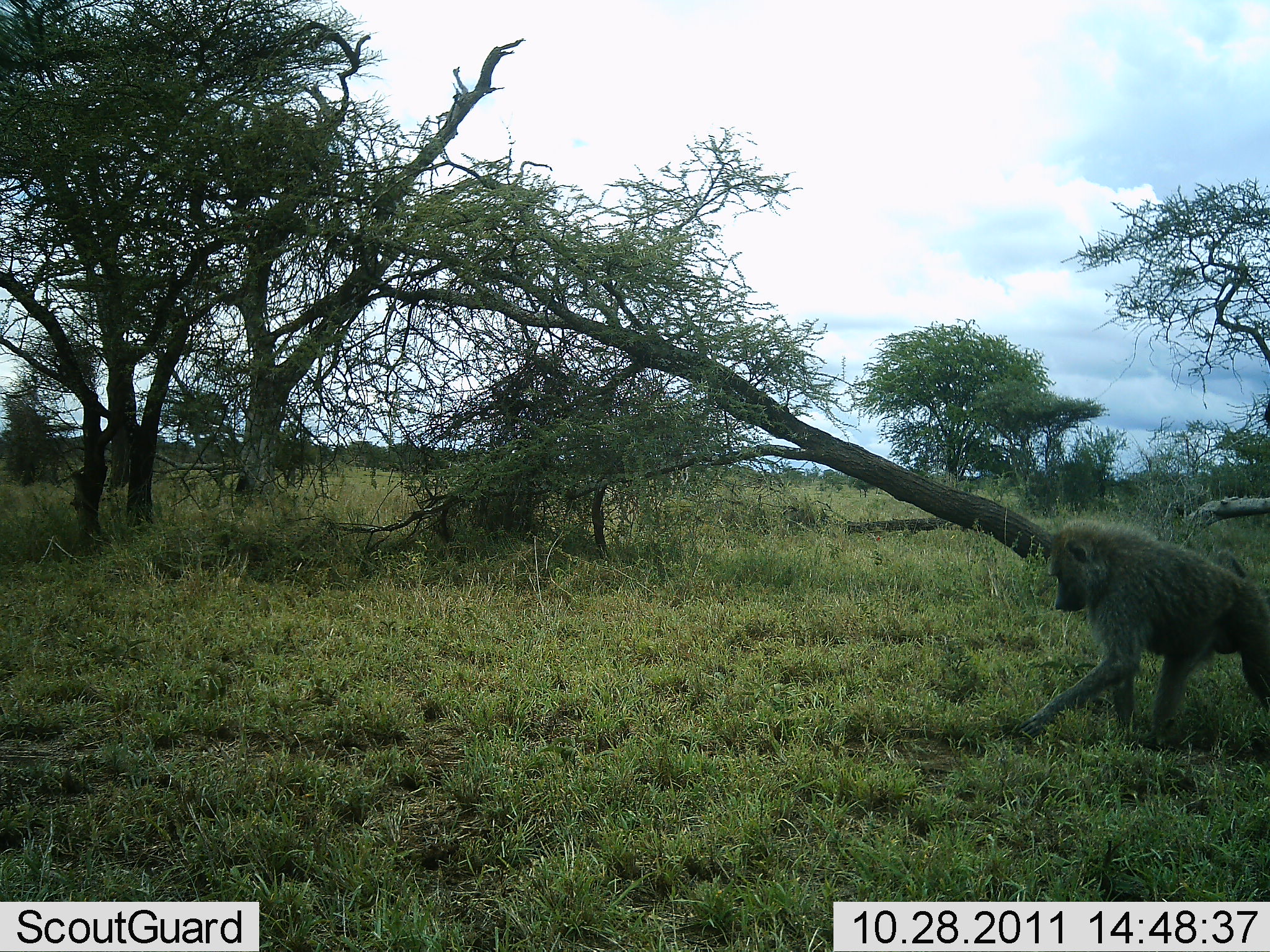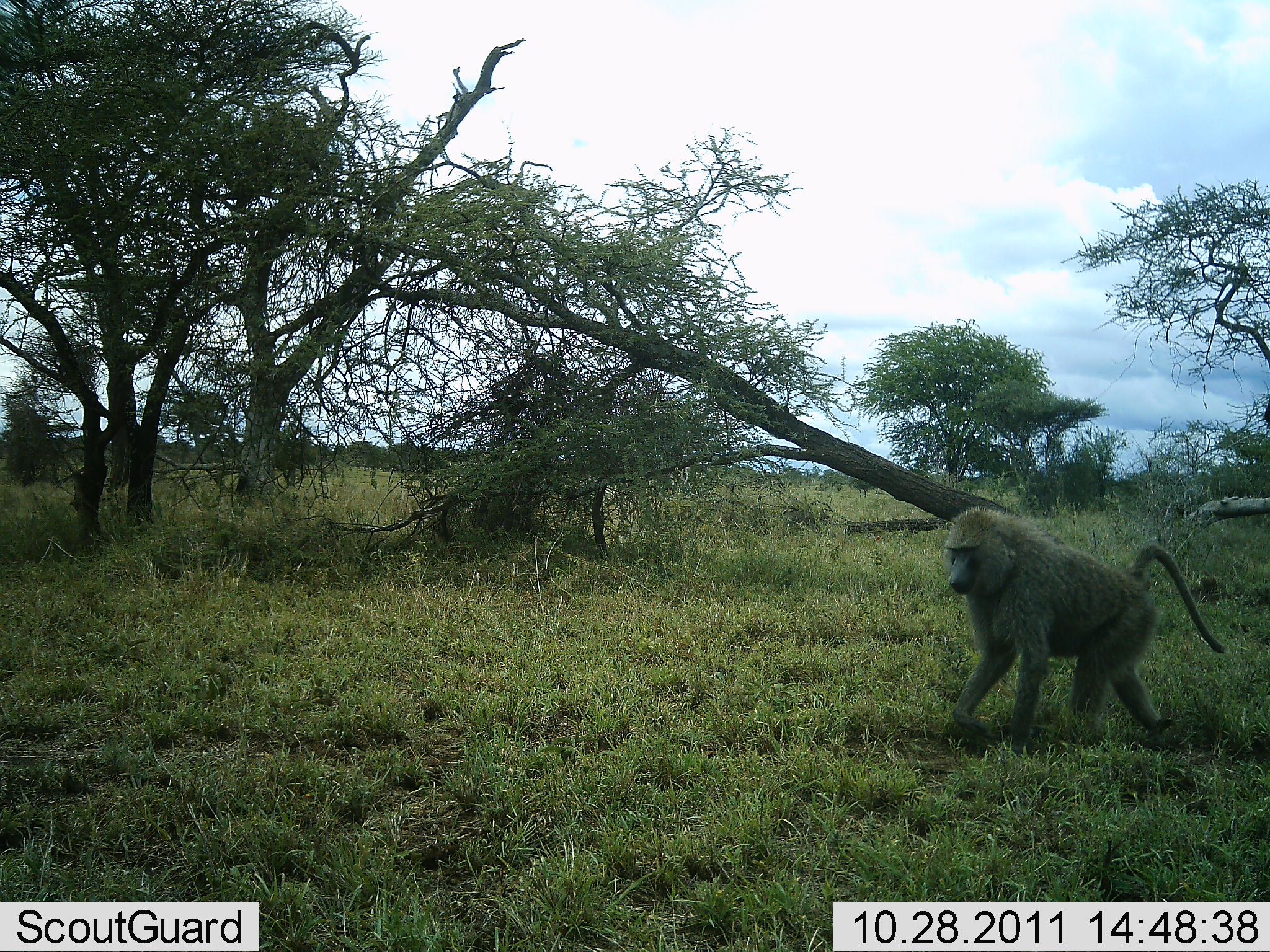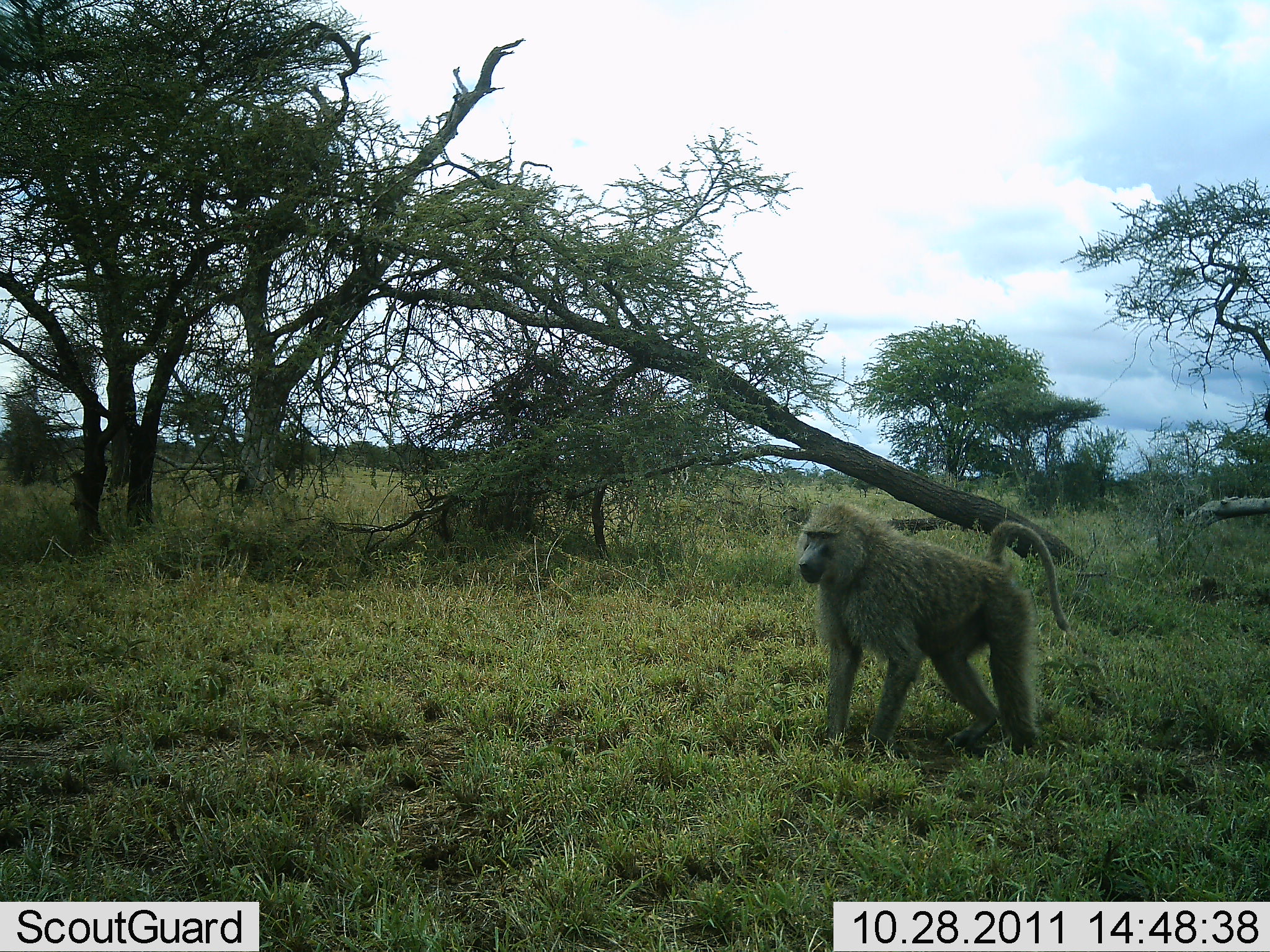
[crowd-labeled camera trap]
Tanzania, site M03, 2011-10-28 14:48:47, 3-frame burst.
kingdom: Animalia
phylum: Chordata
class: Mammalia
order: Primates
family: Cercopithecidae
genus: Papio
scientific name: Papio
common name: baboon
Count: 1.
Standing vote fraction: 33%.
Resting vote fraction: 0%.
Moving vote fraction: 83%.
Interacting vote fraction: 0%.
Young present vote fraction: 0%.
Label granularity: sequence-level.